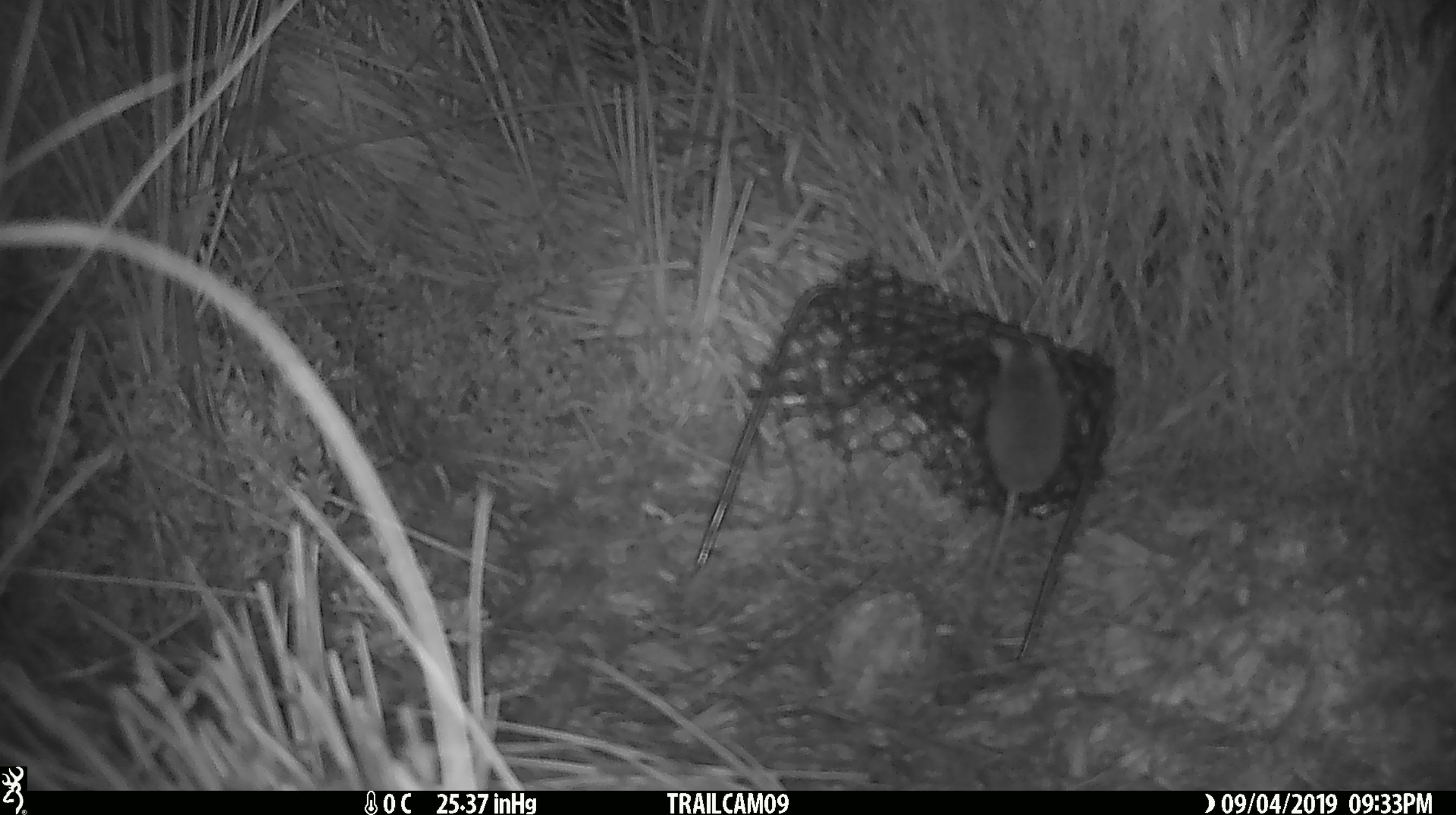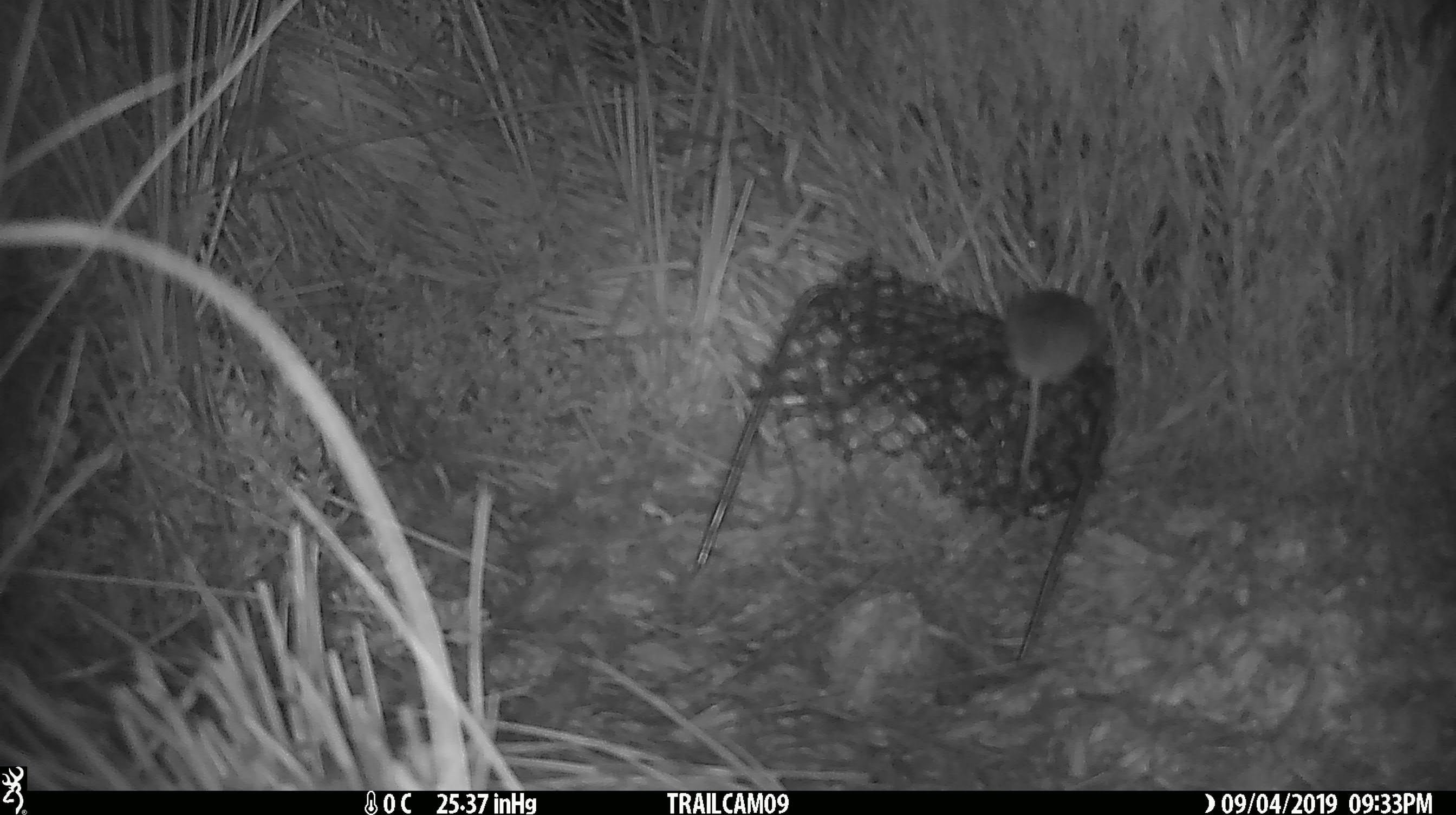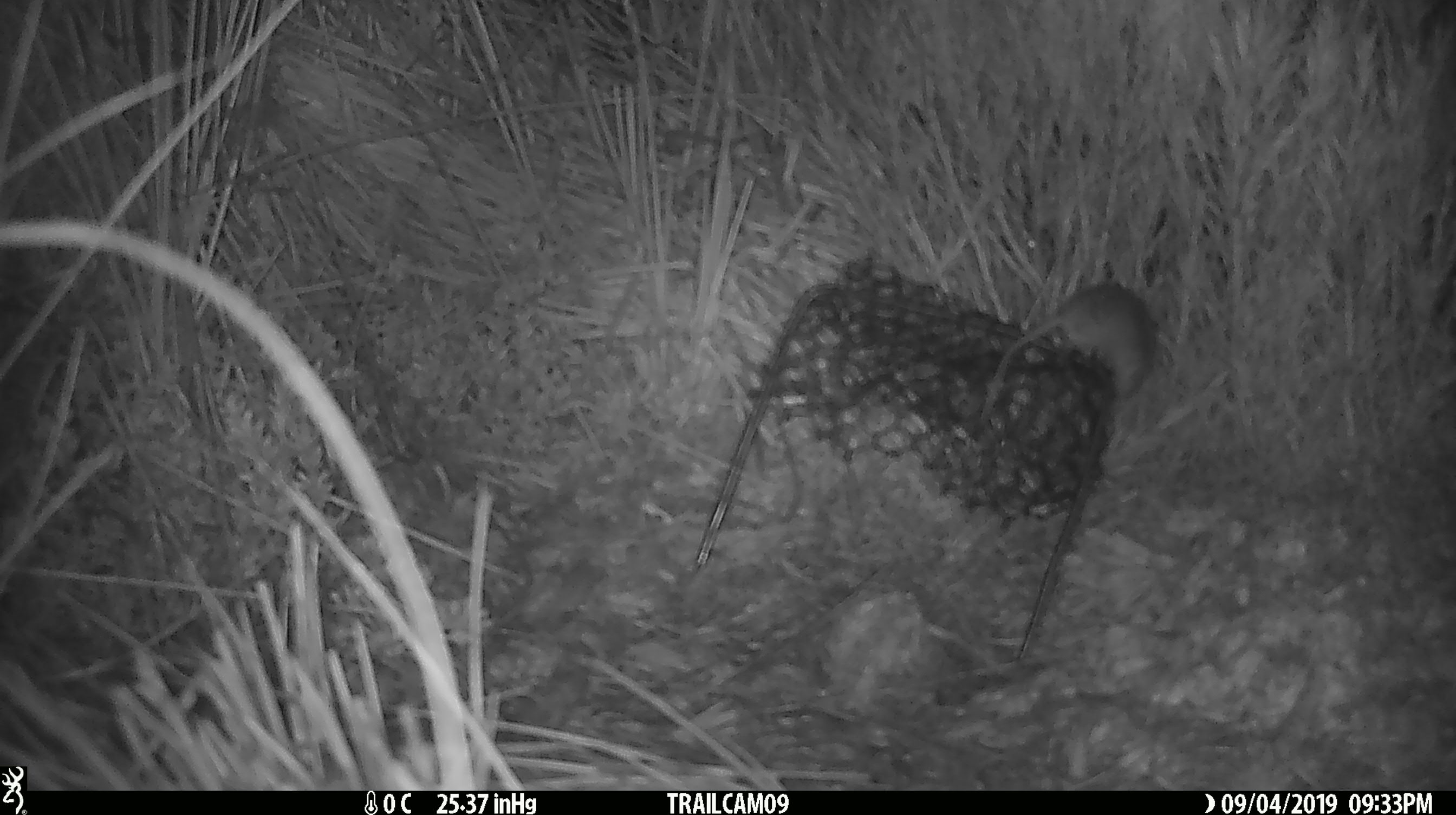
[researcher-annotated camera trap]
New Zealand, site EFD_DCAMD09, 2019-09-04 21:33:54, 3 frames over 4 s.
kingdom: Animalia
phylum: Chordata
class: Mammalia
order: Rodentia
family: Muridae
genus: Mus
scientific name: Mus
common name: mouse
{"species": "mouse (Mus)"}